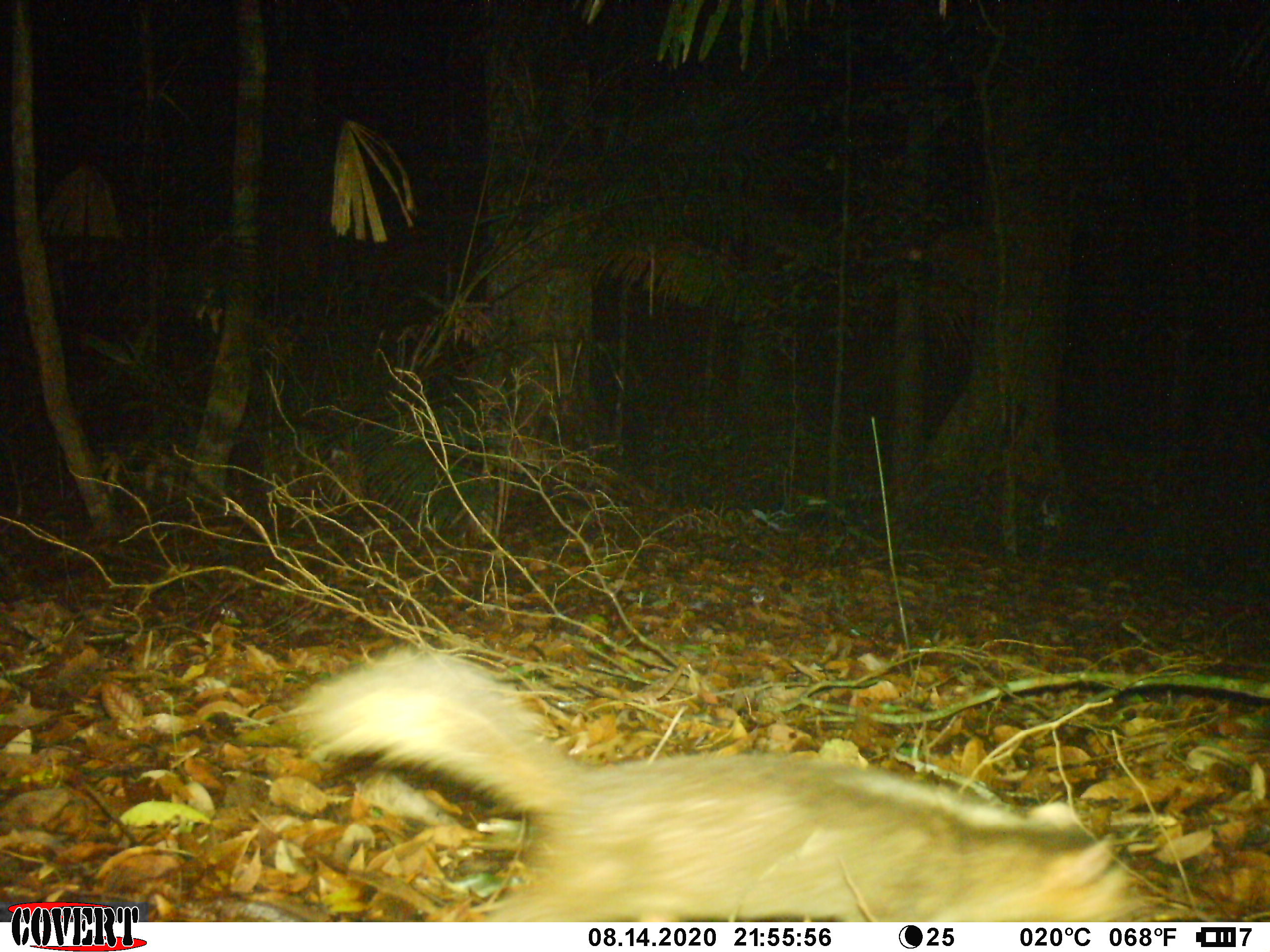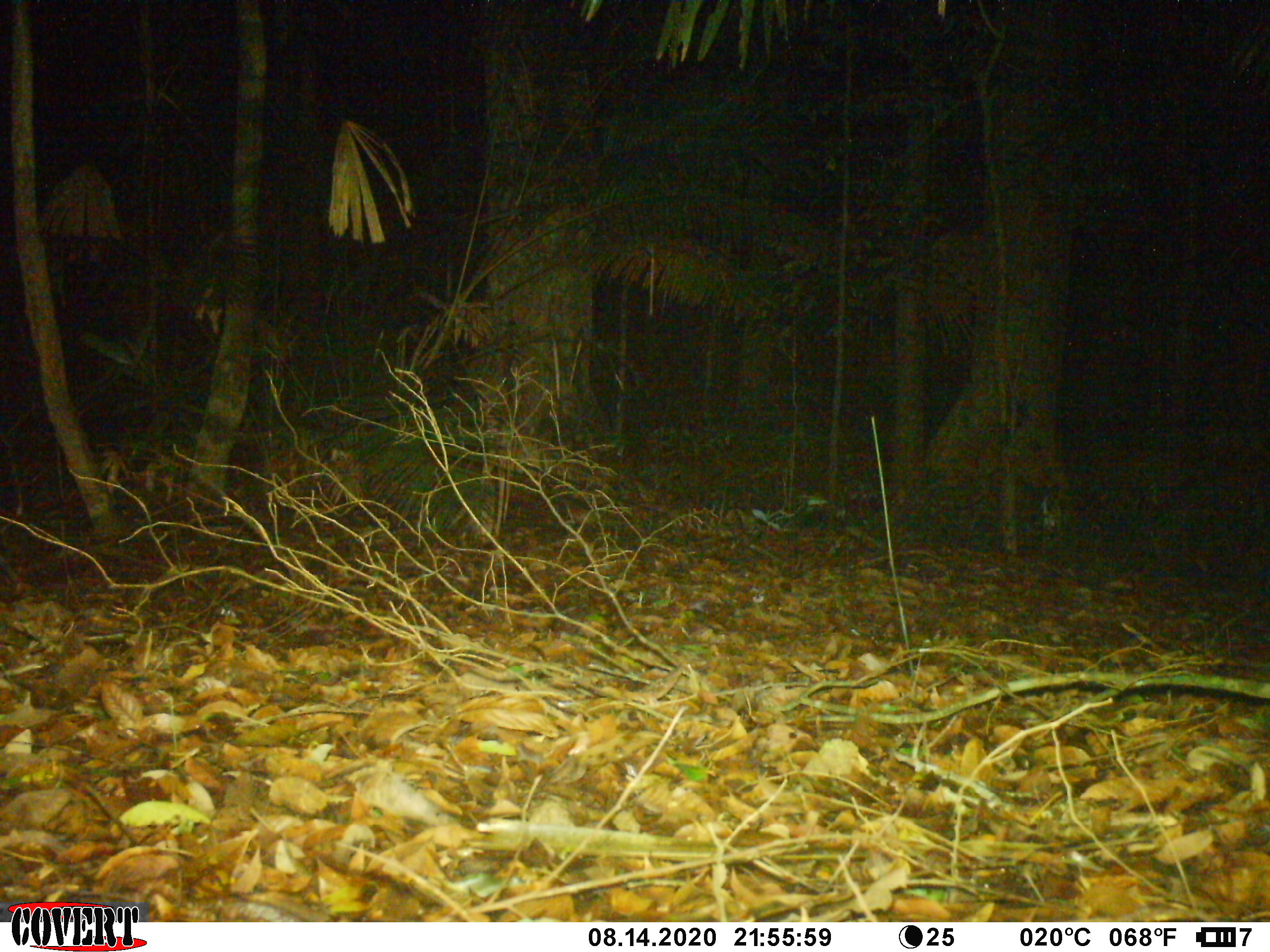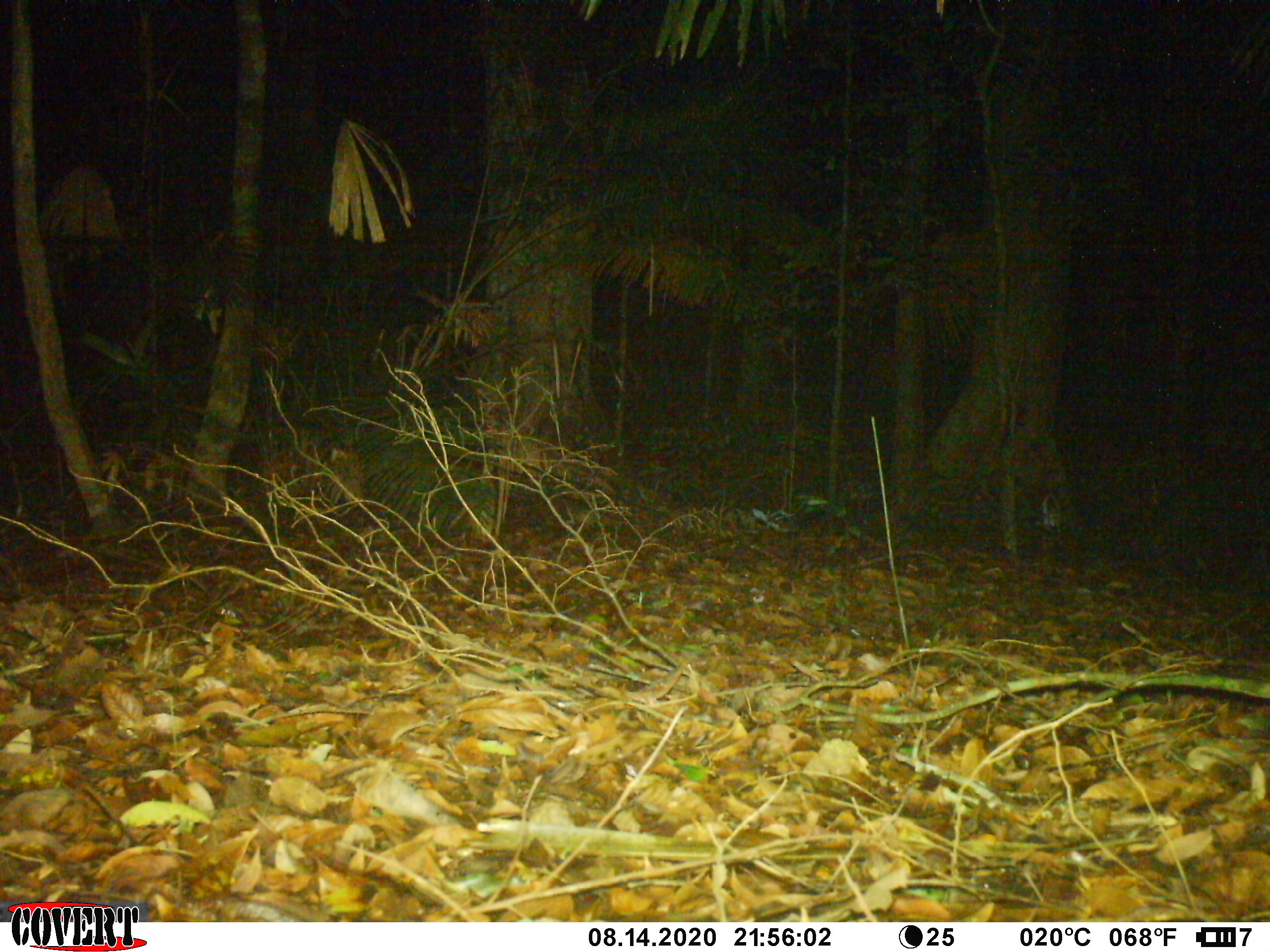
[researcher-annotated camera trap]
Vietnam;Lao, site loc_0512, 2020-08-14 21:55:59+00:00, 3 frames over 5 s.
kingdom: Animalia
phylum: Chordata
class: Mammalia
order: Carnivora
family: Mustelidae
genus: Melogale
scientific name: Melogale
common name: ferret badger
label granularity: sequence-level